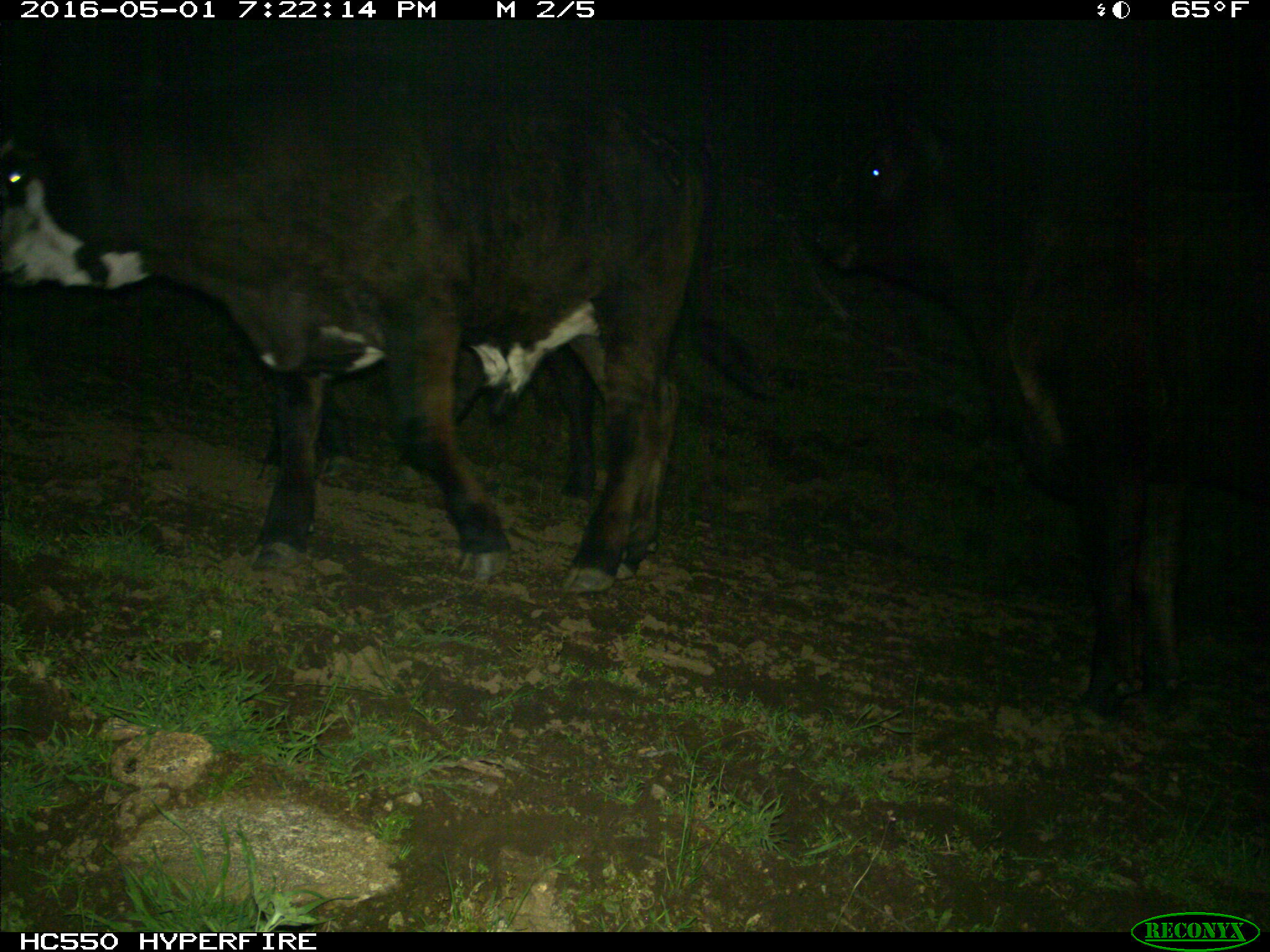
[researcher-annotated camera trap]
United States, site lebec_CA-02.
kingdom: Animalia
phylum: Chordata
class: Mammalia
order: Artiodactyla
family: Bovidae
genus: Bos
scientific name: Bos taurus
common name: domestic cow